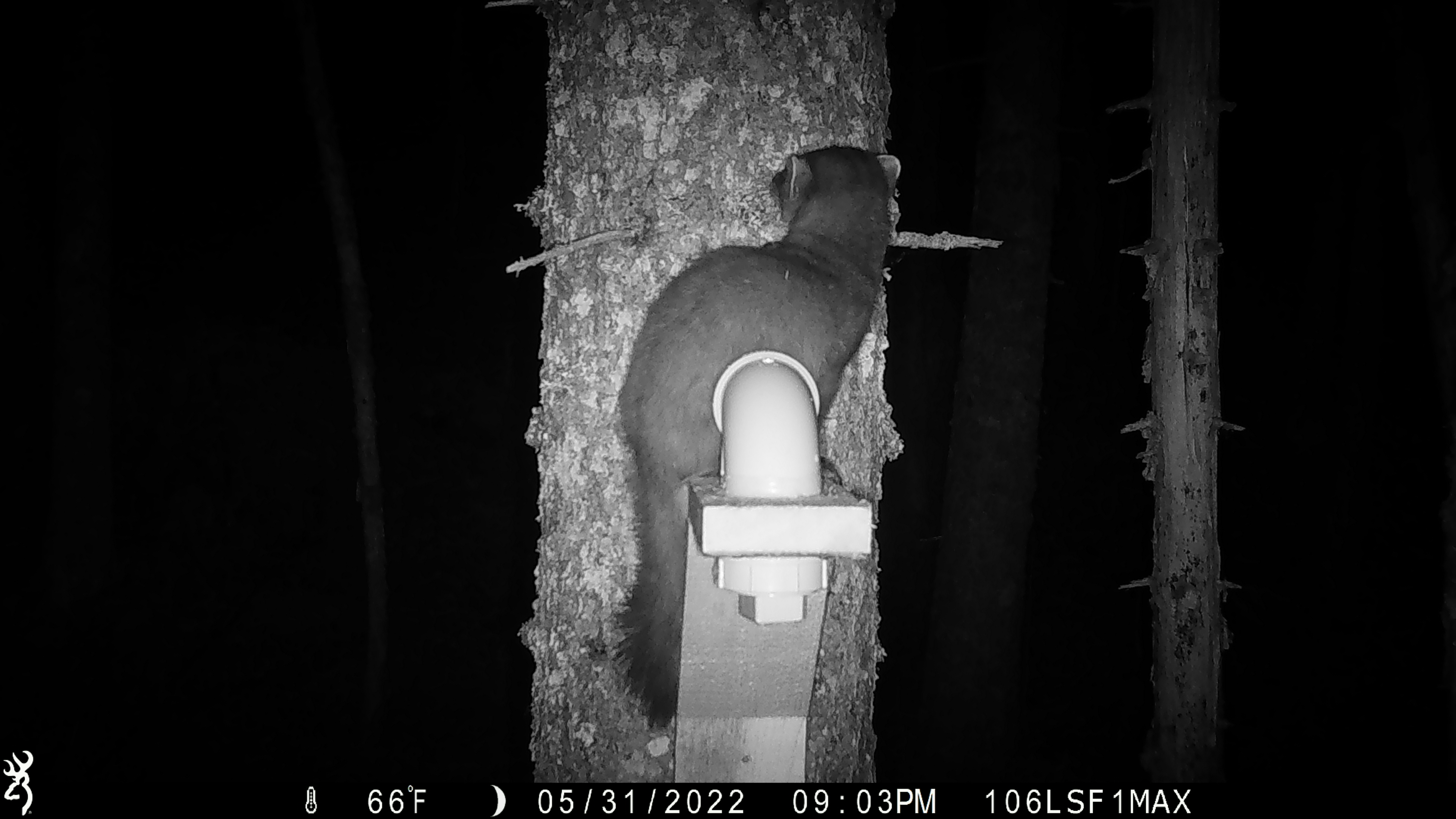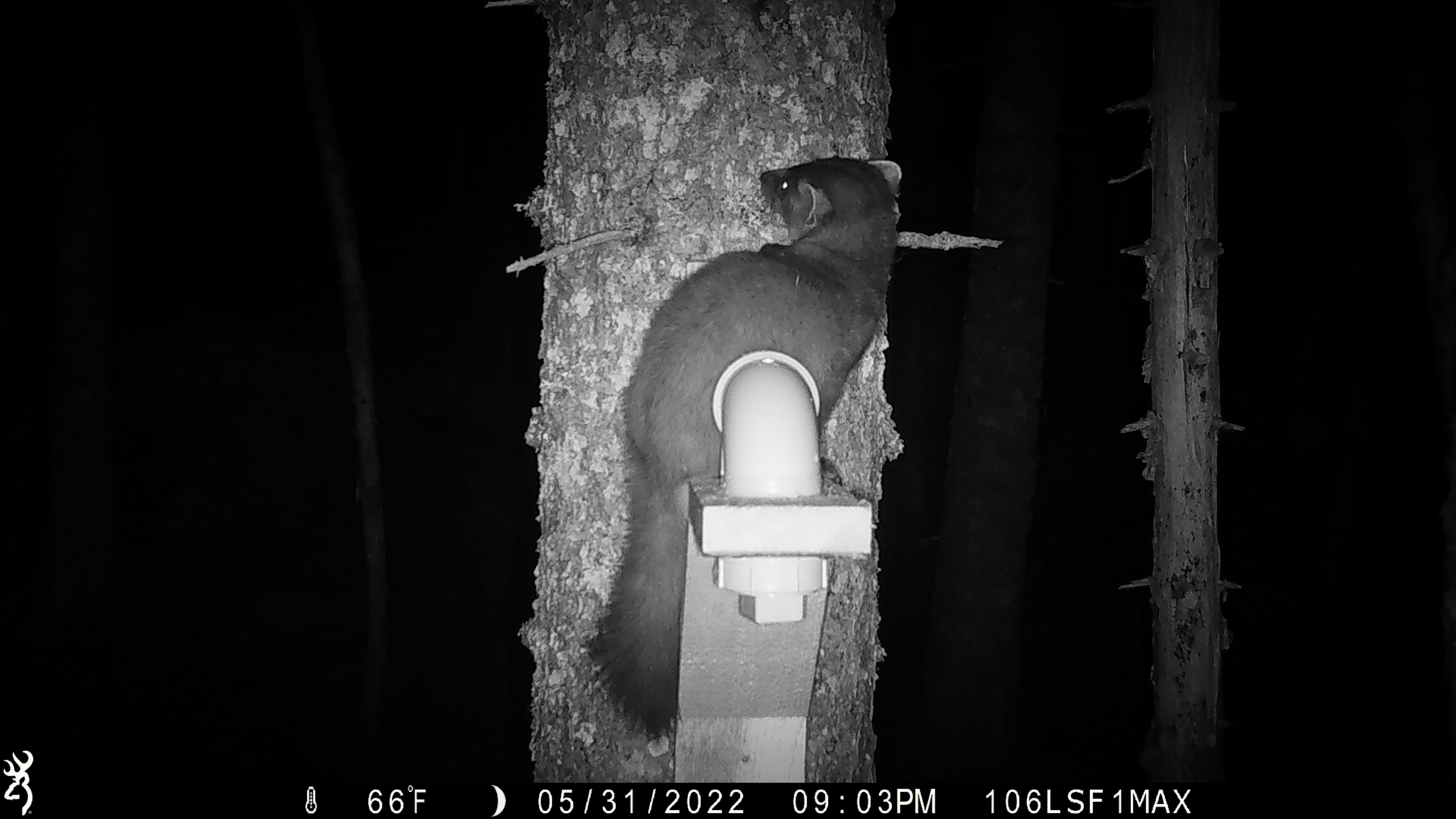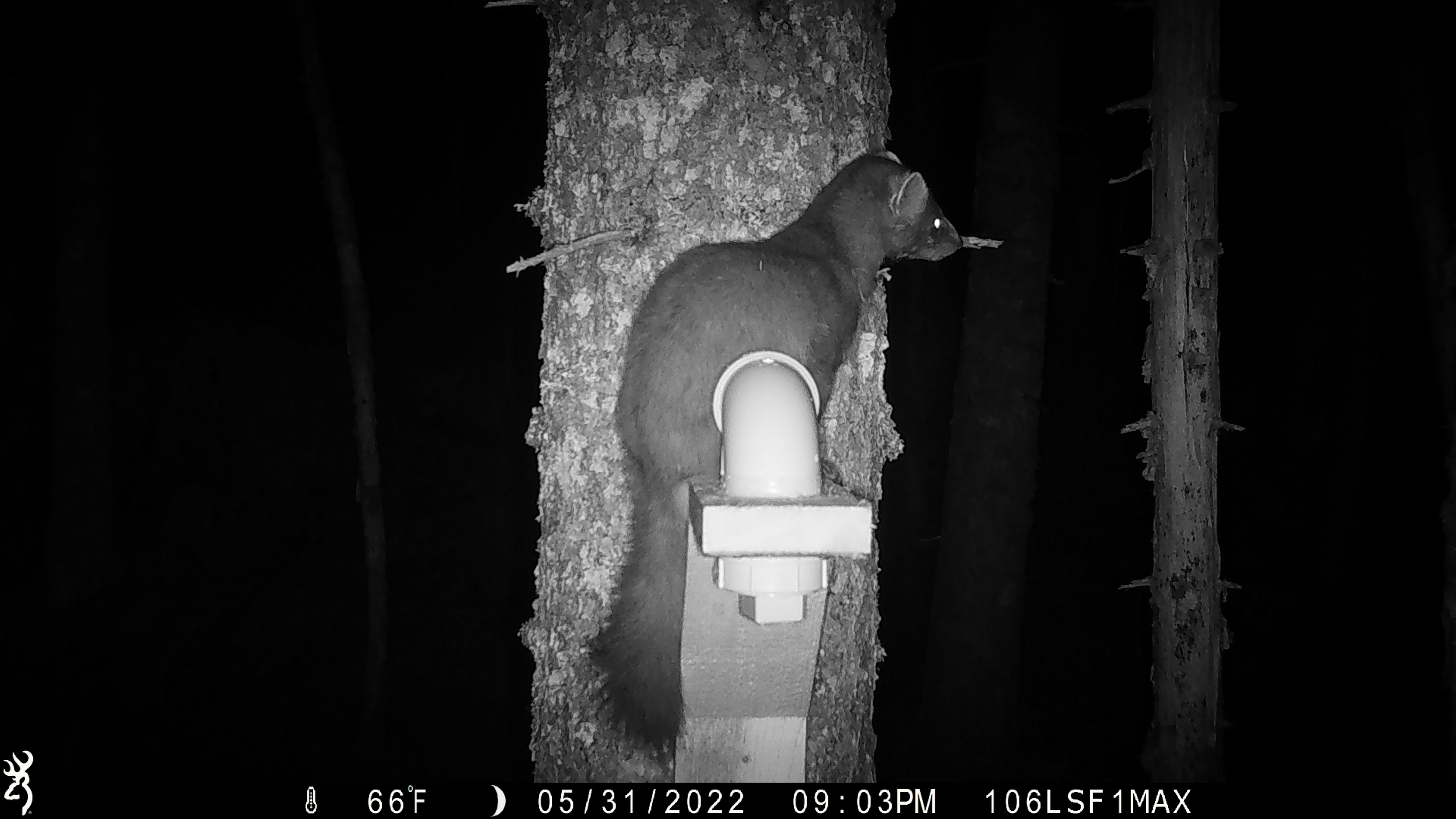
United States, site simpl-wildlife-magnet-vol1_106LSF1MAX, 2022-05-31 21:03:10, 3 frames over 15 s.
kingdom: Animalia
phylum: Chordata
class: Mammalia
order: Carnivora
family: Mustelidae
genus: Martes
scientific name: Martes americana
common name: american marten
American marten (Martes americana).